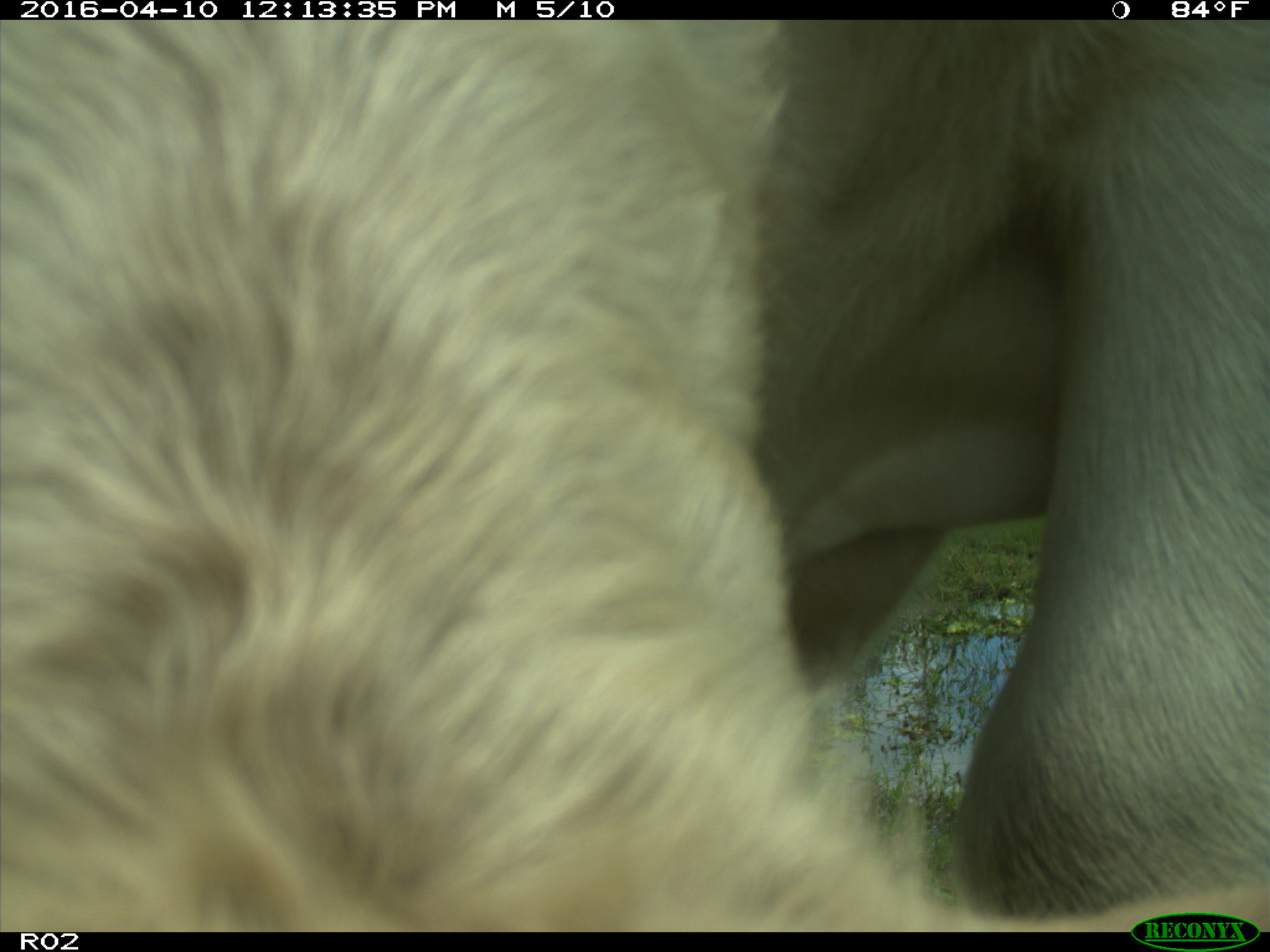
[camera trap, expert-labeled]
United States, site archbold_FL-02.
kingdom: Animalia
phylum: Chordata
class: Mammalia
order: Artiodactyla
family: Bovidae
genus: Bos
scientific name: Bos taurus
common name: domestic cow